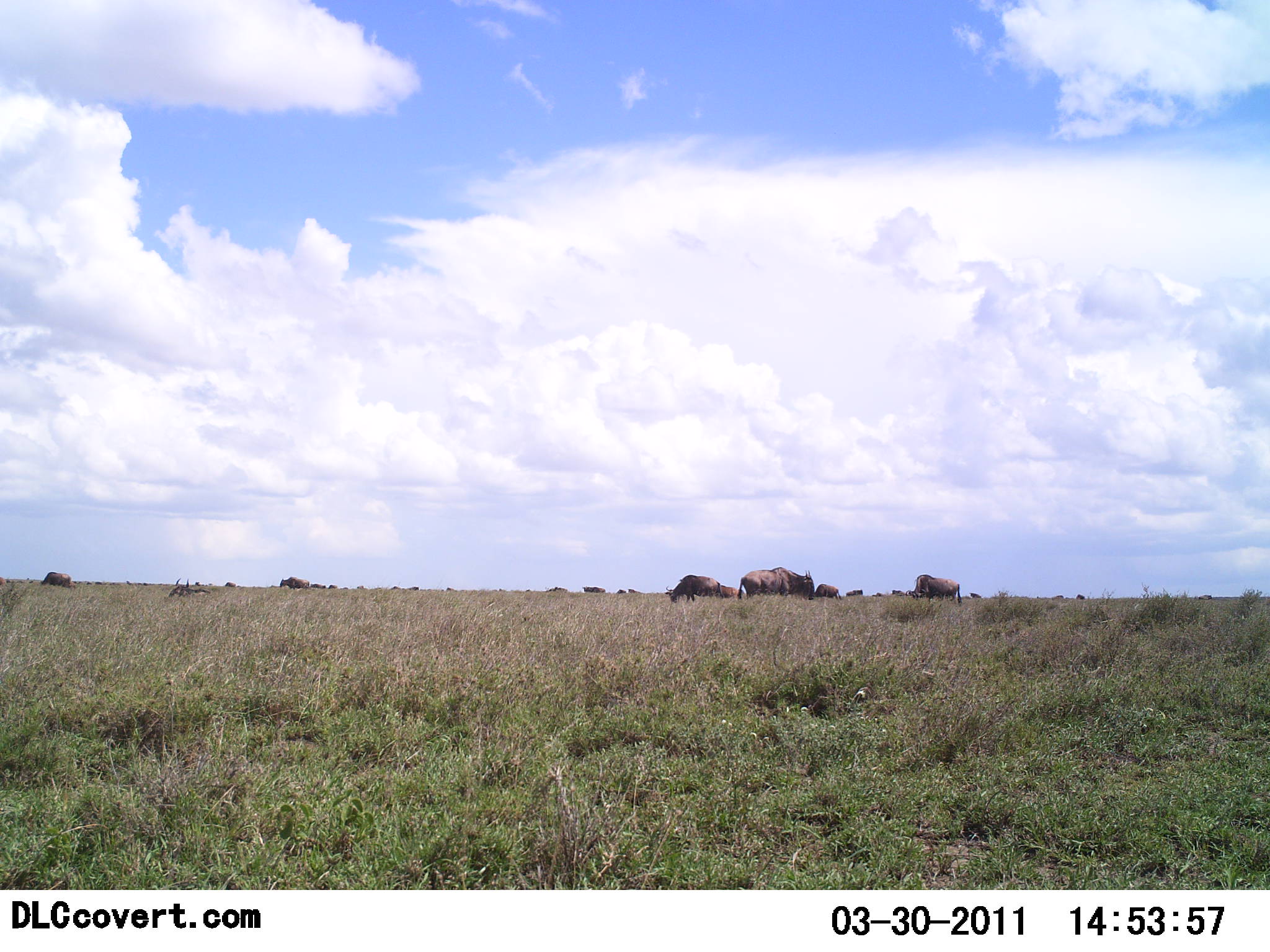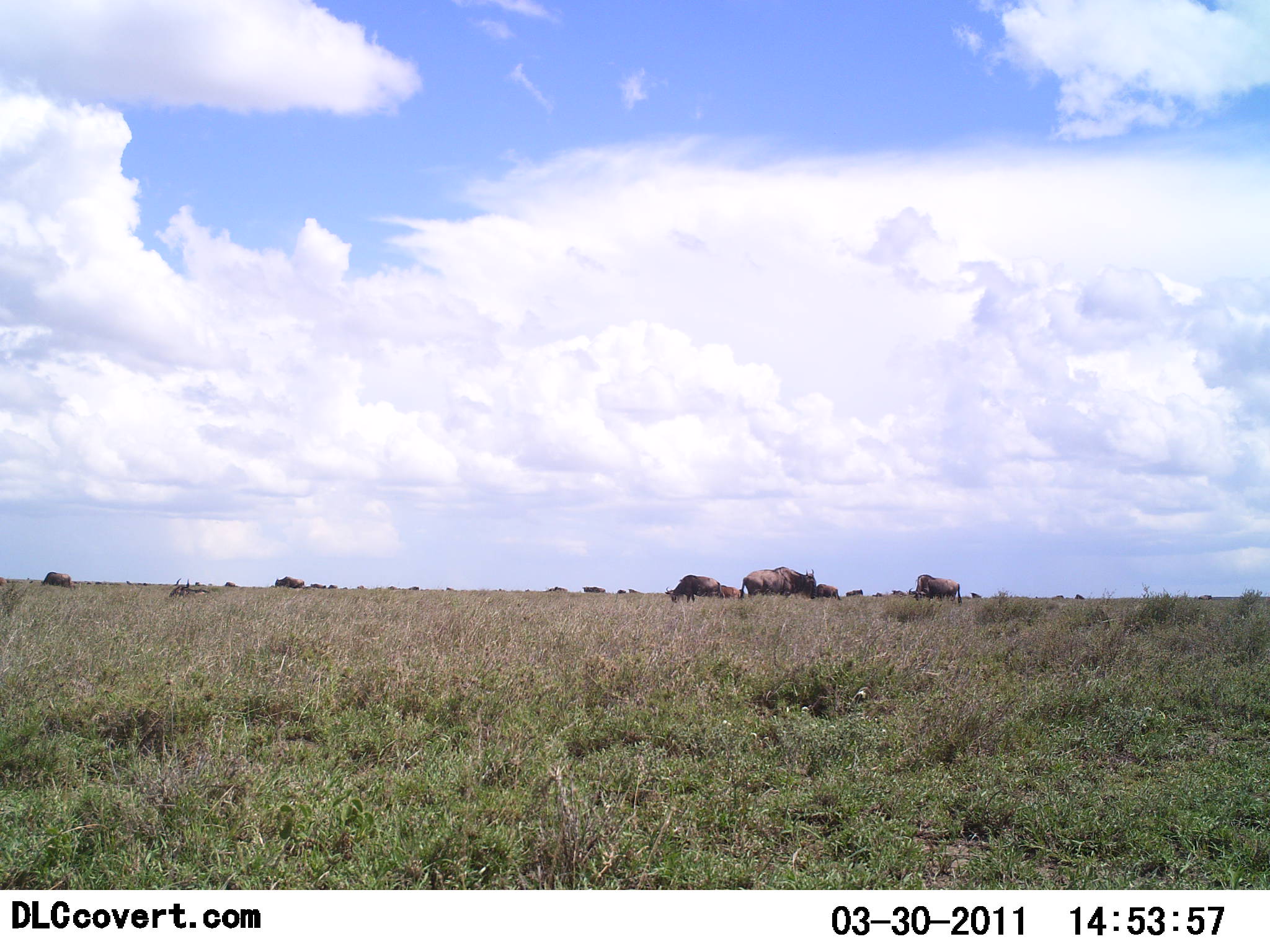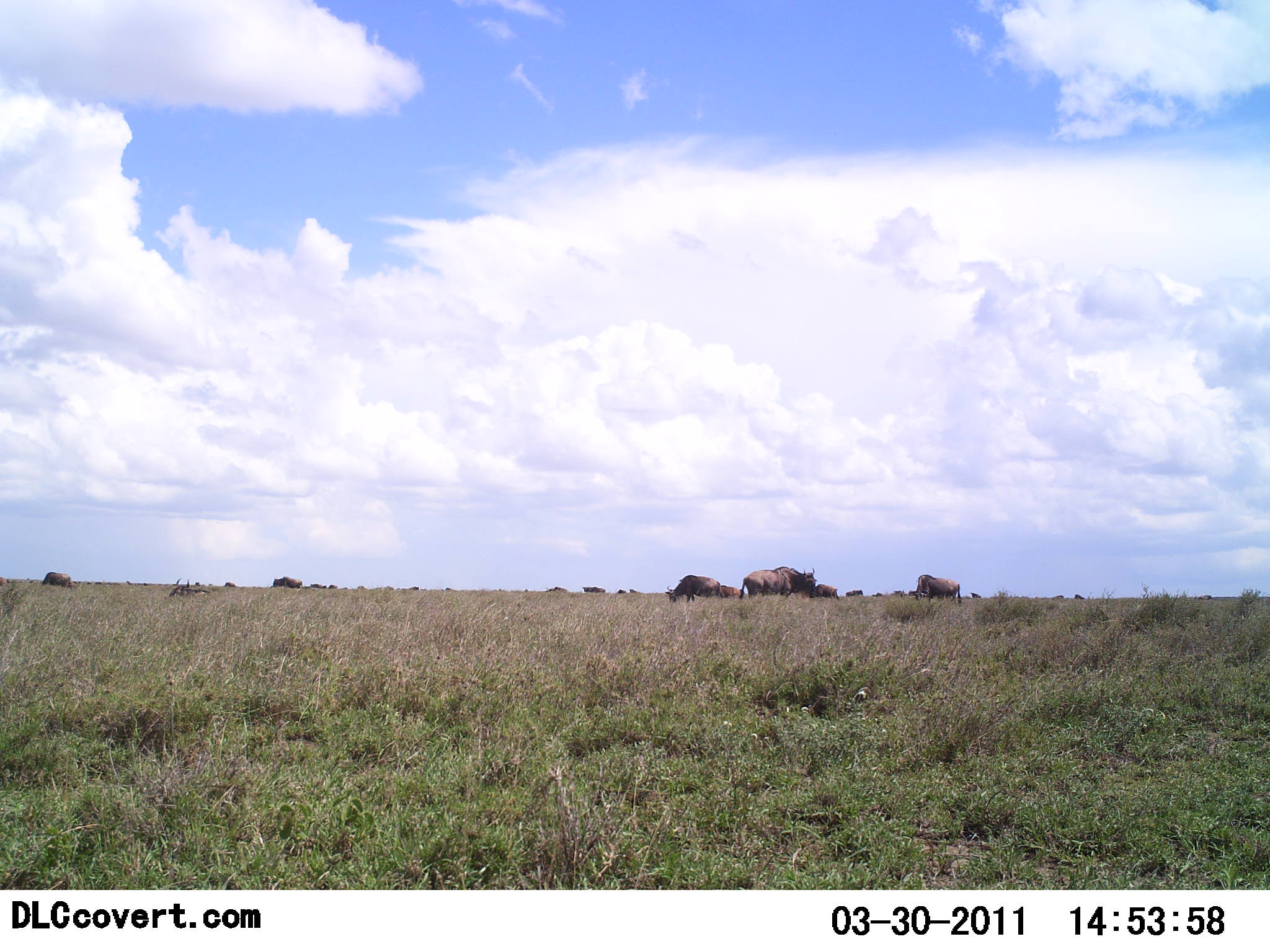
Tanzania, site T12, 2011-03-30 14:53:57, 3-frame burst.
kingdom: Animalia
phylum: Chordata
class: Mammalia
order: Artiodactyla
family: Bovidae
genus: Connochaetes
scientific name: Connochaetes taurinus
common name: blue wildebeest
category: wildebeest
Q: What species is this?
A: Wildebeest (blue wildebeest) (Connochaetes taurinus).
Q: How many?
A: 11-50.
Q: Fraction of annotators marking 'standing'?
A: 73%.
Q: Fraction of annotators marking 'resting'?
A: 0%.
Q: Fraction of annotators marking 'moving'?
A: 18%.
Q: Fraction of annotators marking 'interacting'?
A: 0%.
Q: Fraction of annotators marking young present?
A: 0%.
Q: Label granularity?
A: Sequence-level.